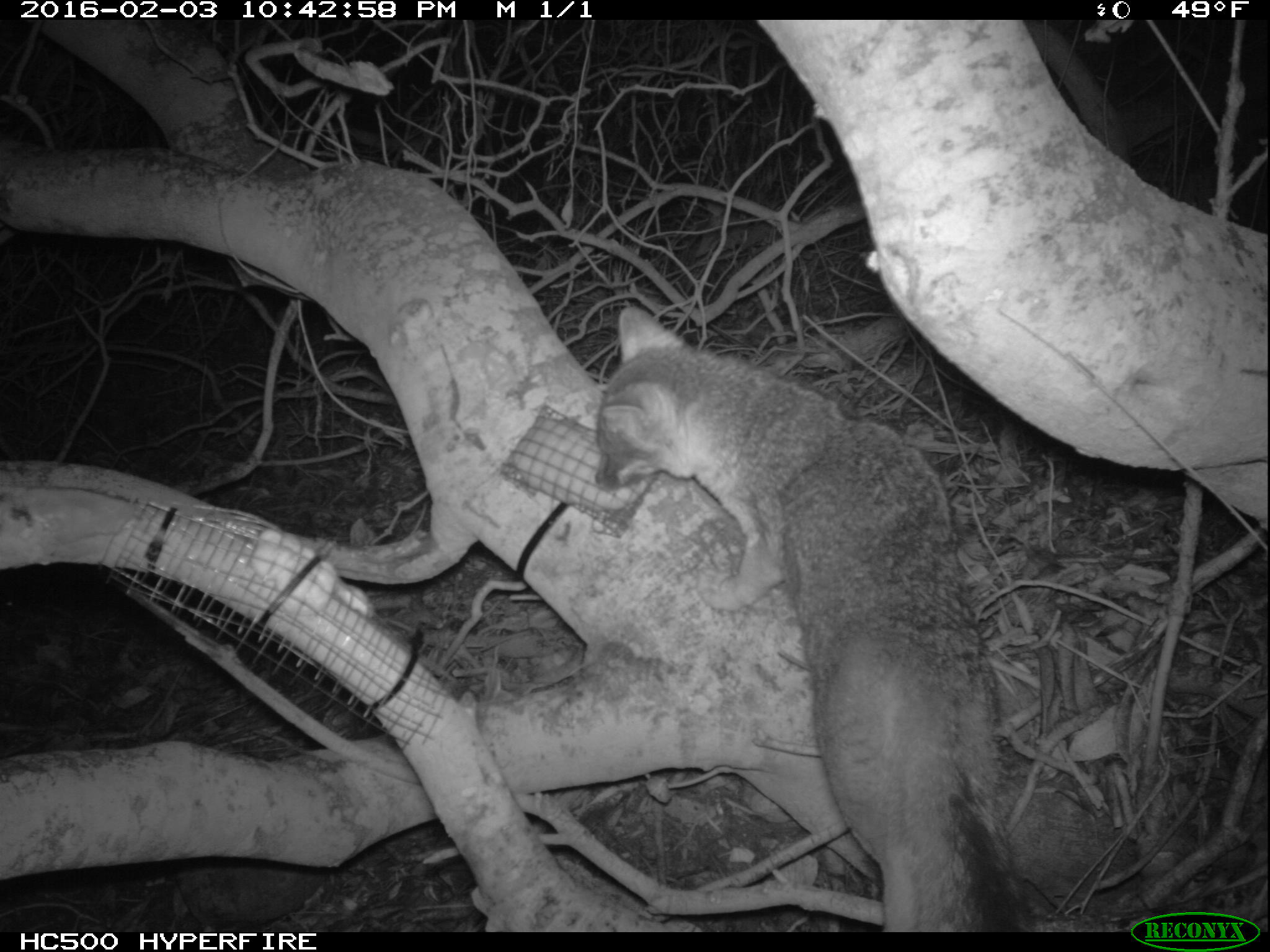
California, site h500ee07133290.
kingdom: Animalia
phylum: Chordata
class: Mammalia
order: Carnivora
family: Canidae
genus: Urocyon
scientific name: Urocyon littoralis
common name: island fox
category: fox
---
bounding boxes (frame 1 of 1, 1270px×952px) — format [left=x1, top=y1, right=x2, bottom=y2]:
fox: [left=595, top=306, right=1031, bottom=932]